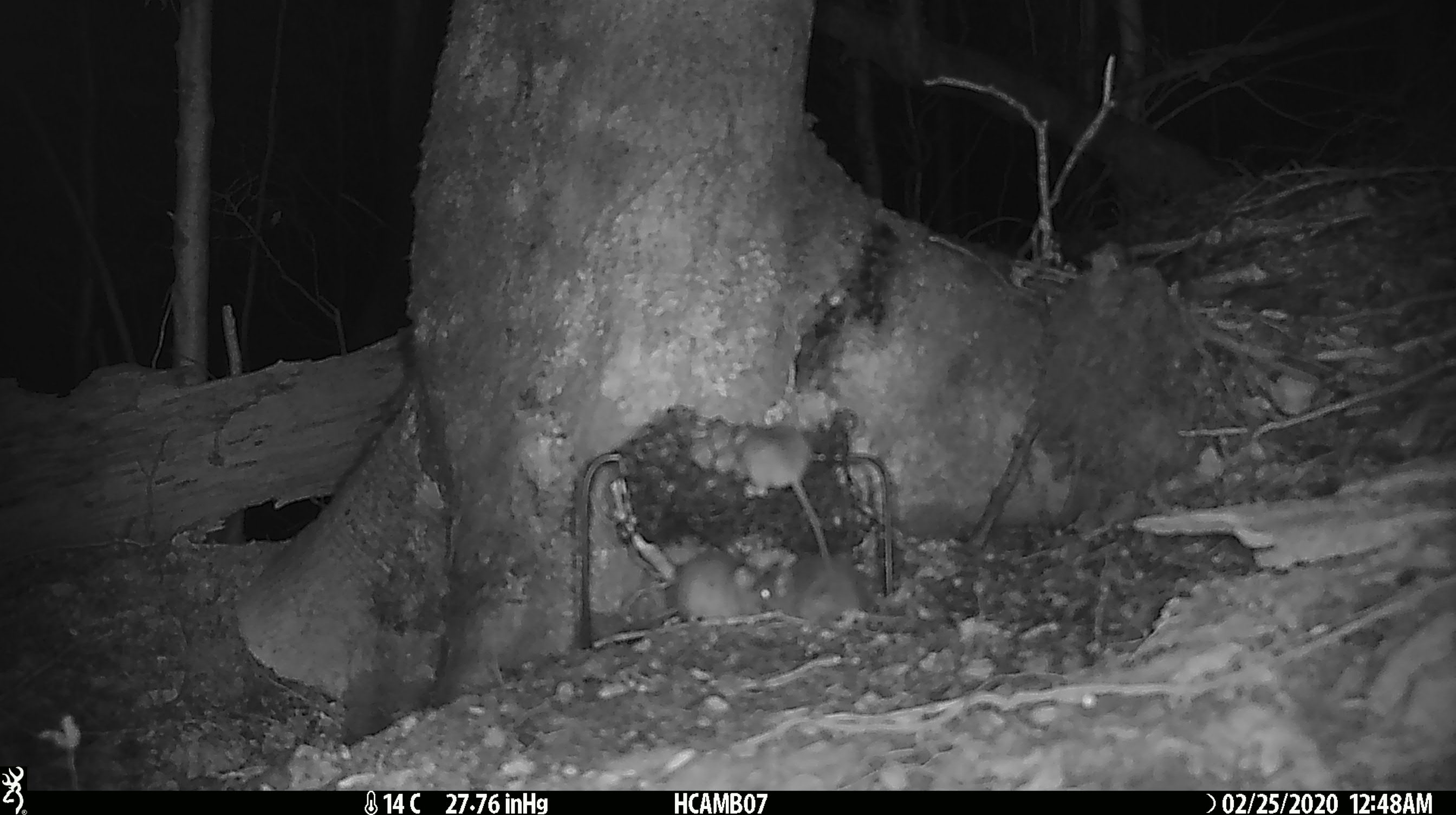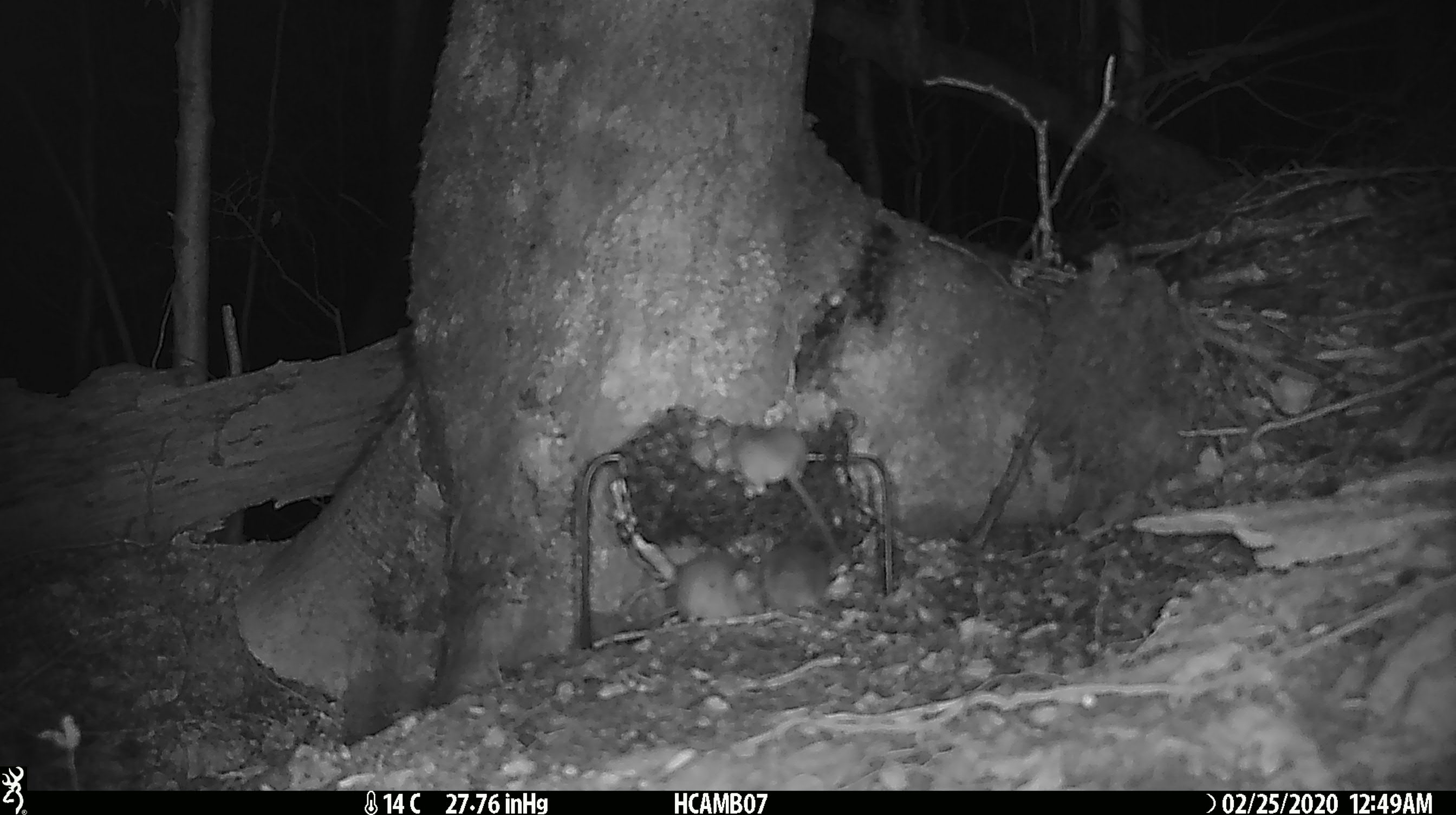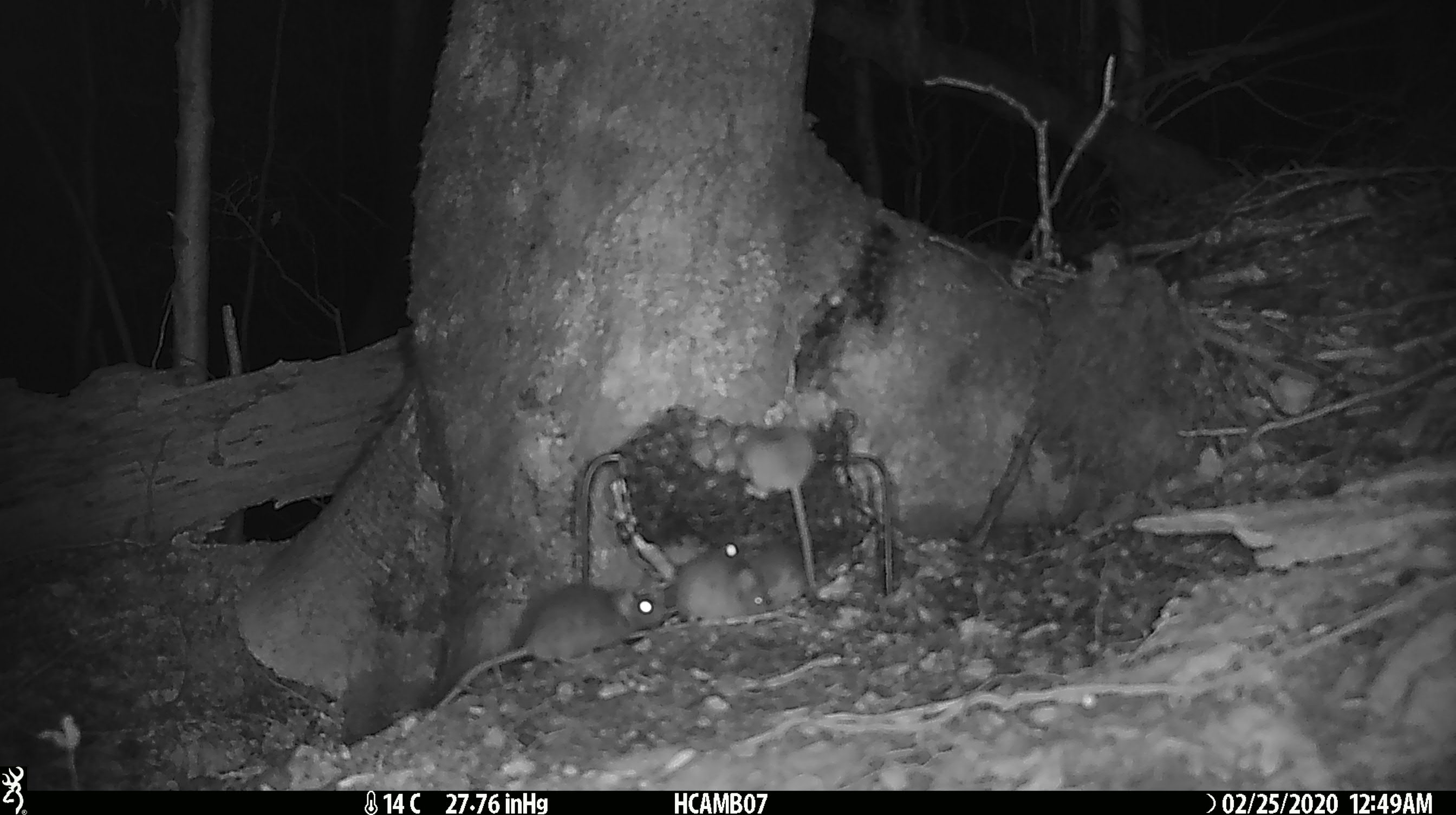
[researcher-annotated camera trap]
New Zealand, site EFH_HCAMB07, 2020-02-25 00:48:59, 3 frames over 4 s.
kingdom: Animalia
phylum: Chordata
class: Mammalia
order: Rodentia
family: Muridae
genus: Mus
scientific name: Mus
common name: mouse